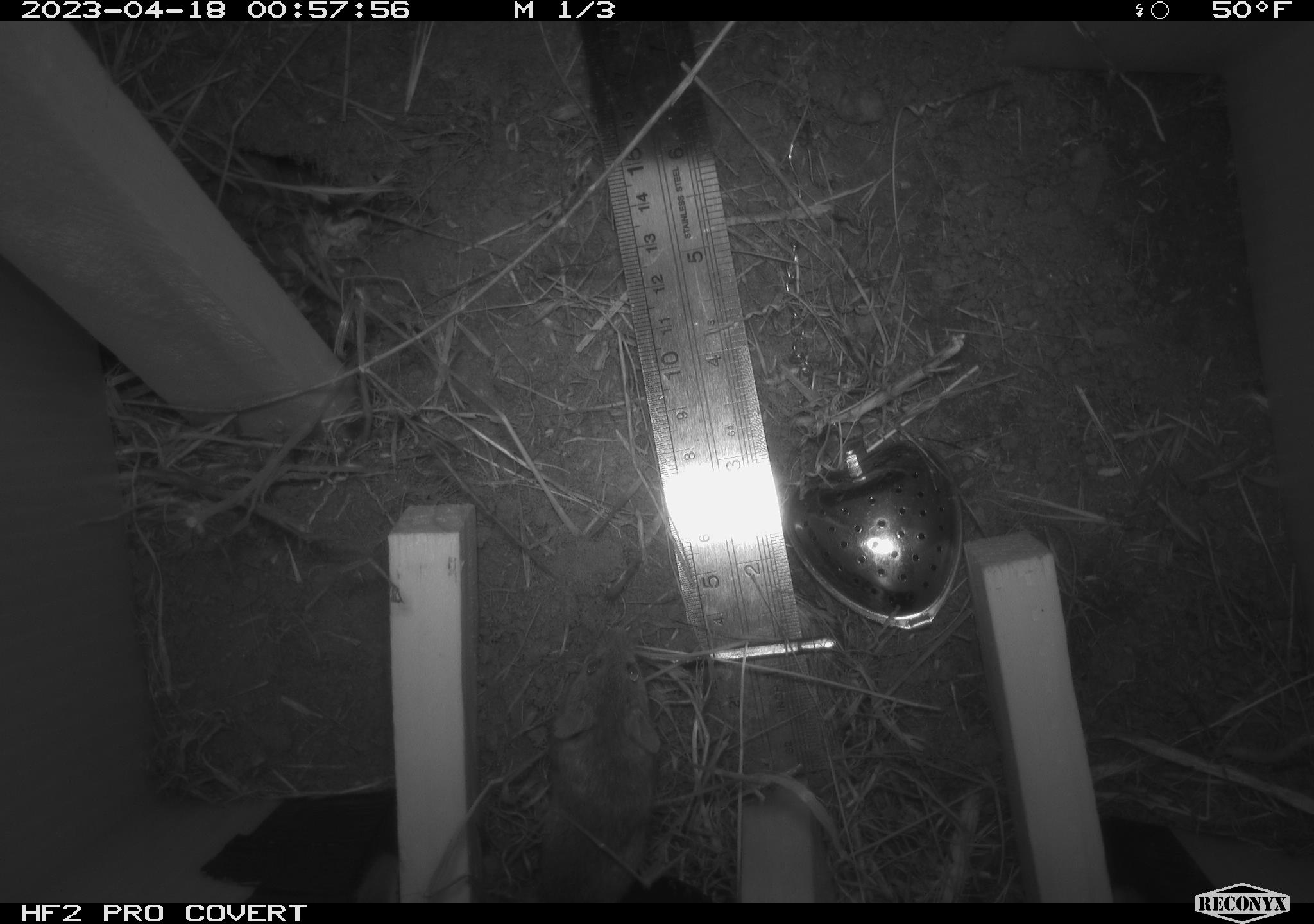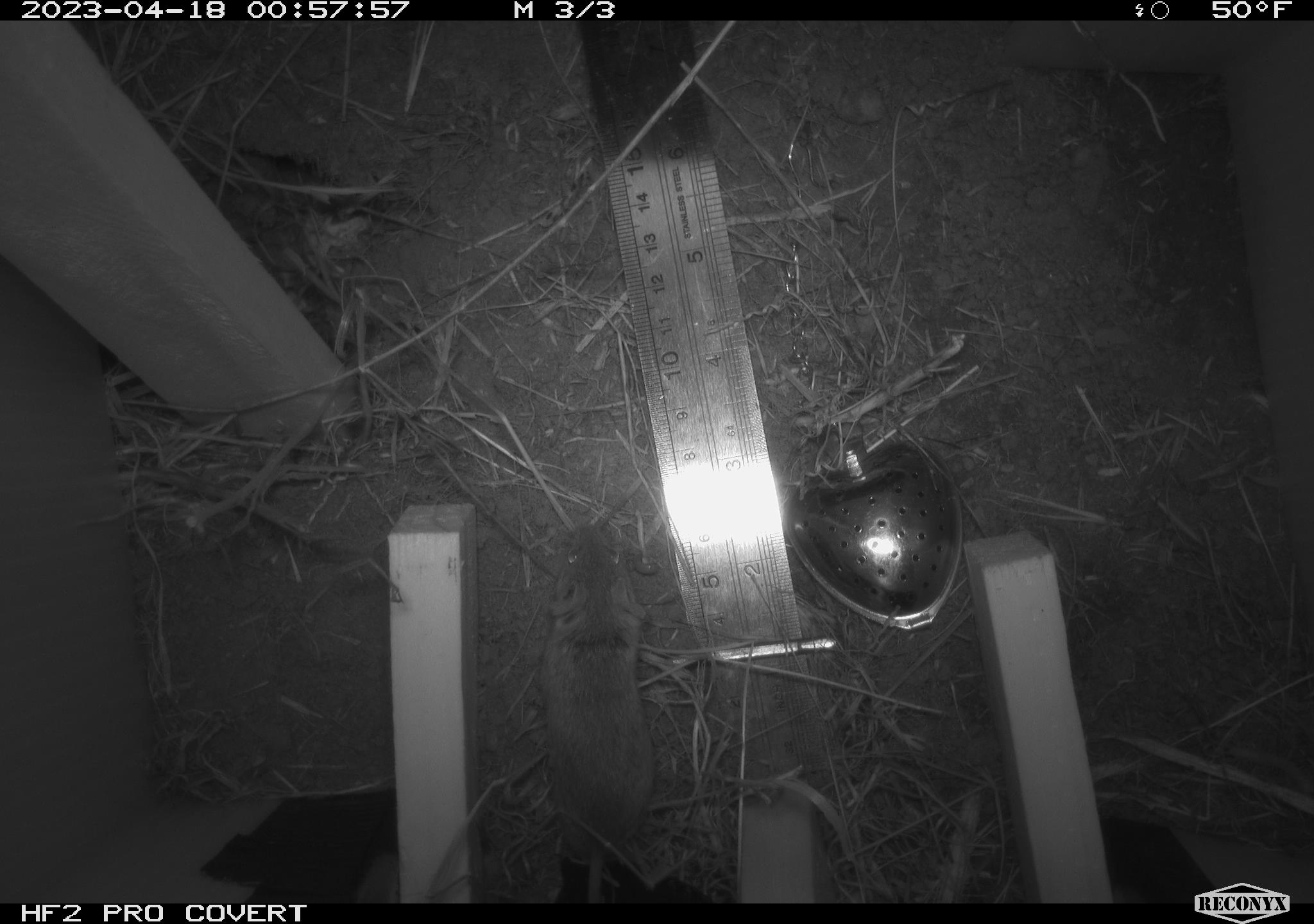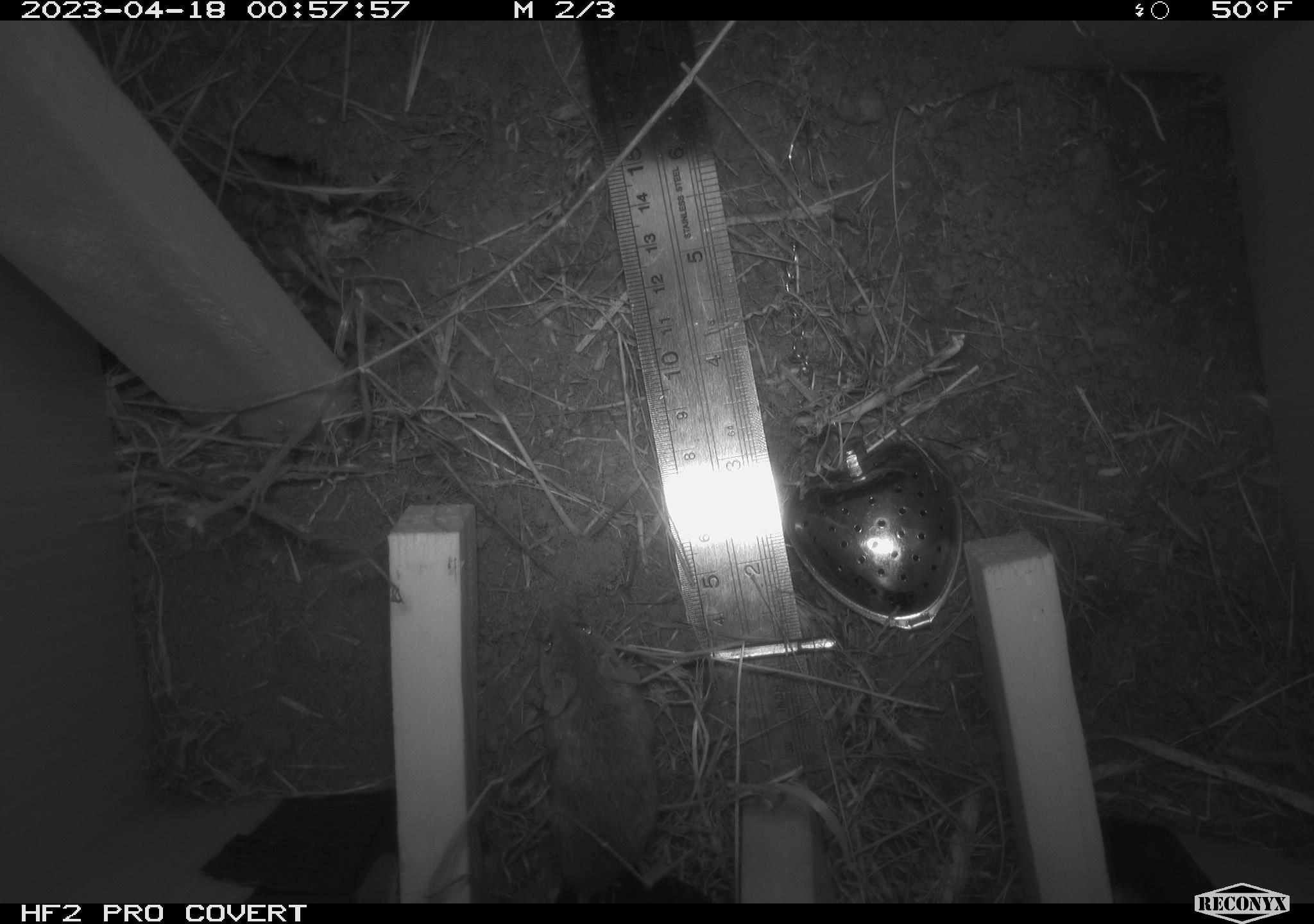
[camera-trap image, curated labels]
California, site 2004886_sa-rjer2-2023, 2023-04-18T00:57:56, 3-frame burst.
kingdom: Animalia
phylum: Chordata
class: Mammalia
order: Rodentia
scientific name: Rodentia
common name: mouse species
Mouse species (Rodentia).